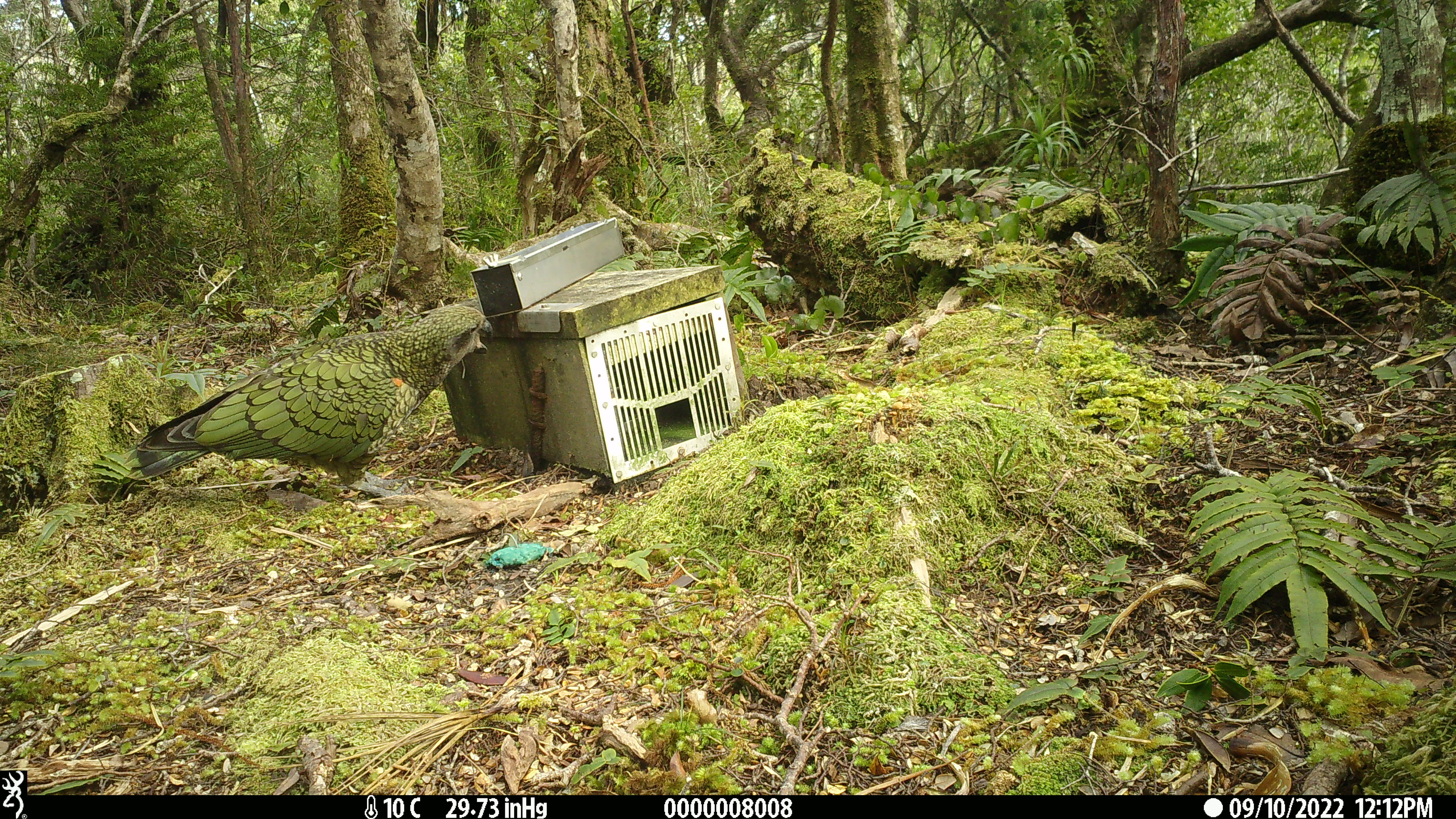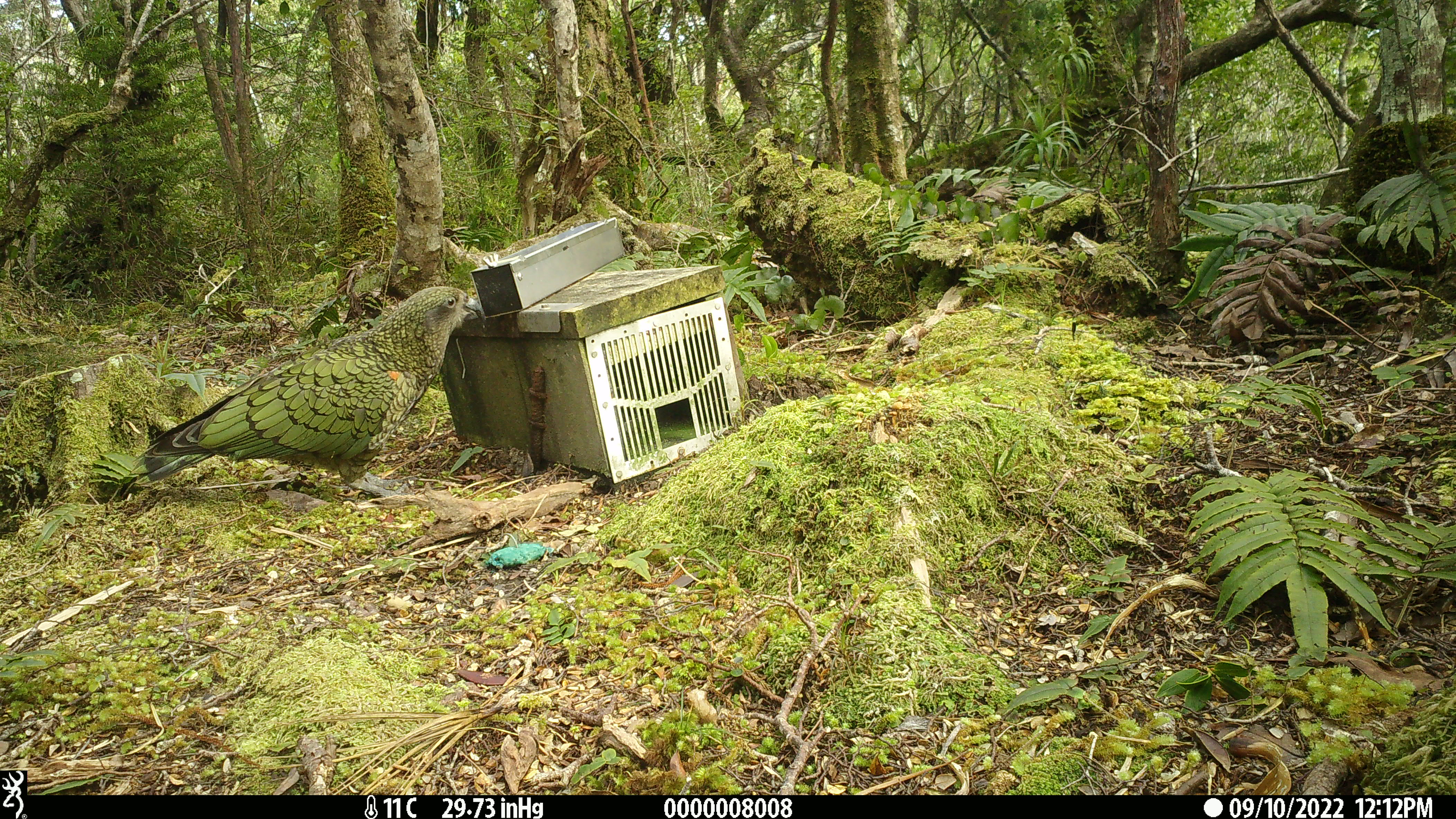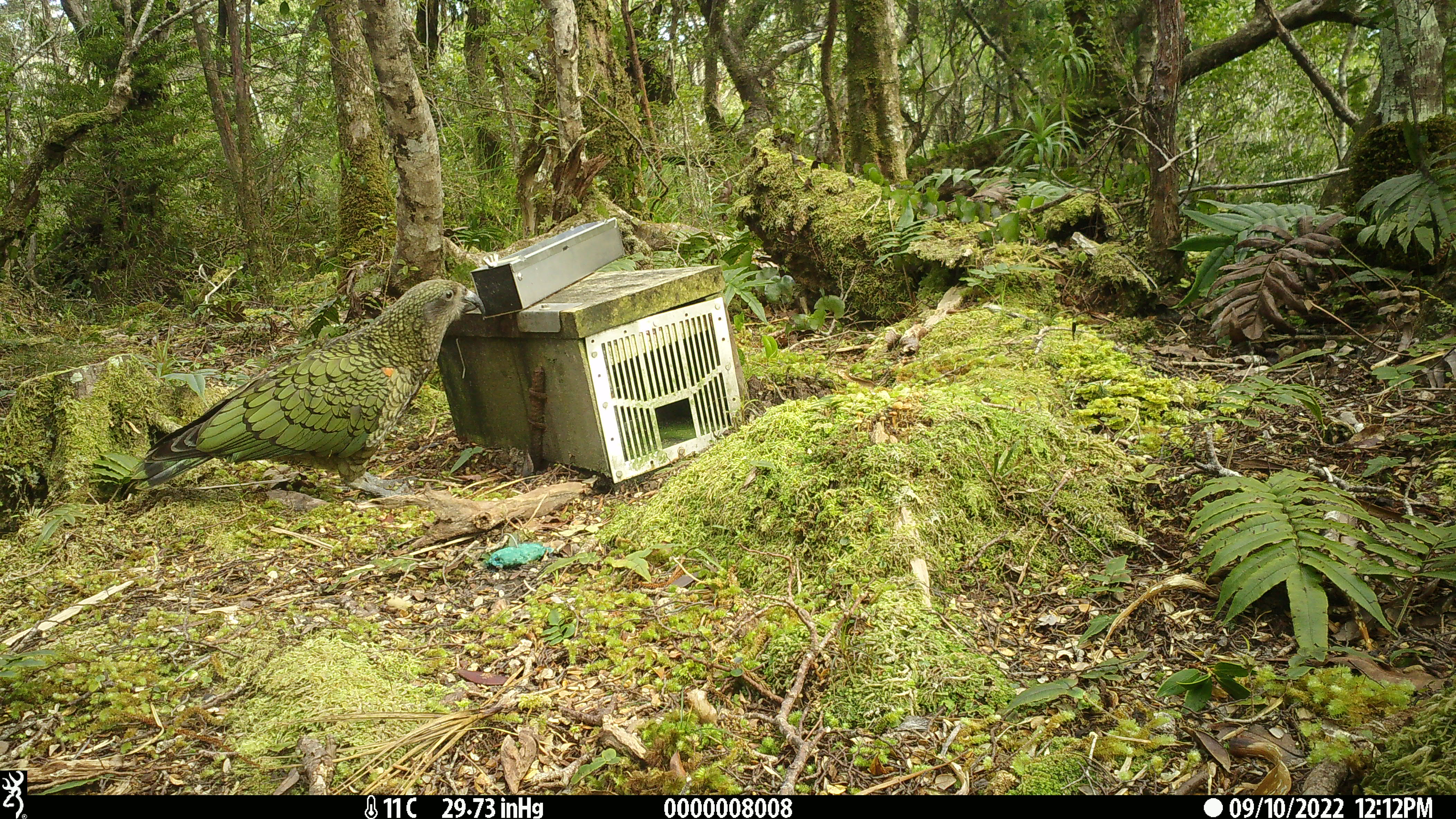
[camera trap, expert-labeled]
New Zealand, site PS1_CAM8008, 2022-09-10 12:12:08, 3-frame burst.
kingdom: Animalia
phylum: Chordata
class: Aves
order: Psittaciformes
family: Strigopidae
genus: Nestor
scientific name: Nestor notabilis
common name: kea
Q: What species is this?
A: Kea (Nestor notabilis).